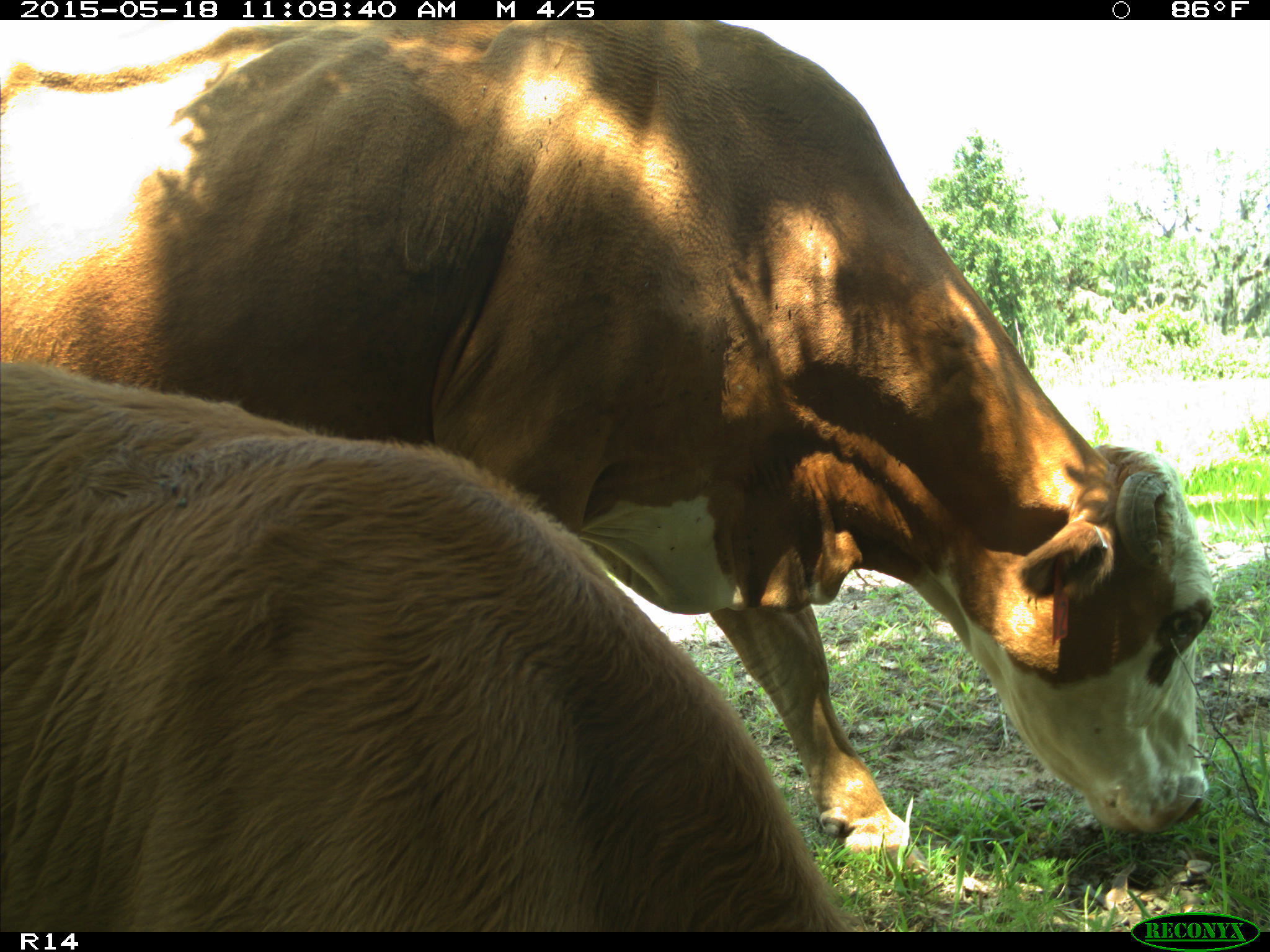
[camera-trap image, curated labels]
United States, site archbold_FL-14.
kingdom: Animalia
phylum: Chordata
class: Mammalia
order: Artiodactyla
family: Bovidae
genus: Bos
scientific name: Bos taurus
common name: domestic cow